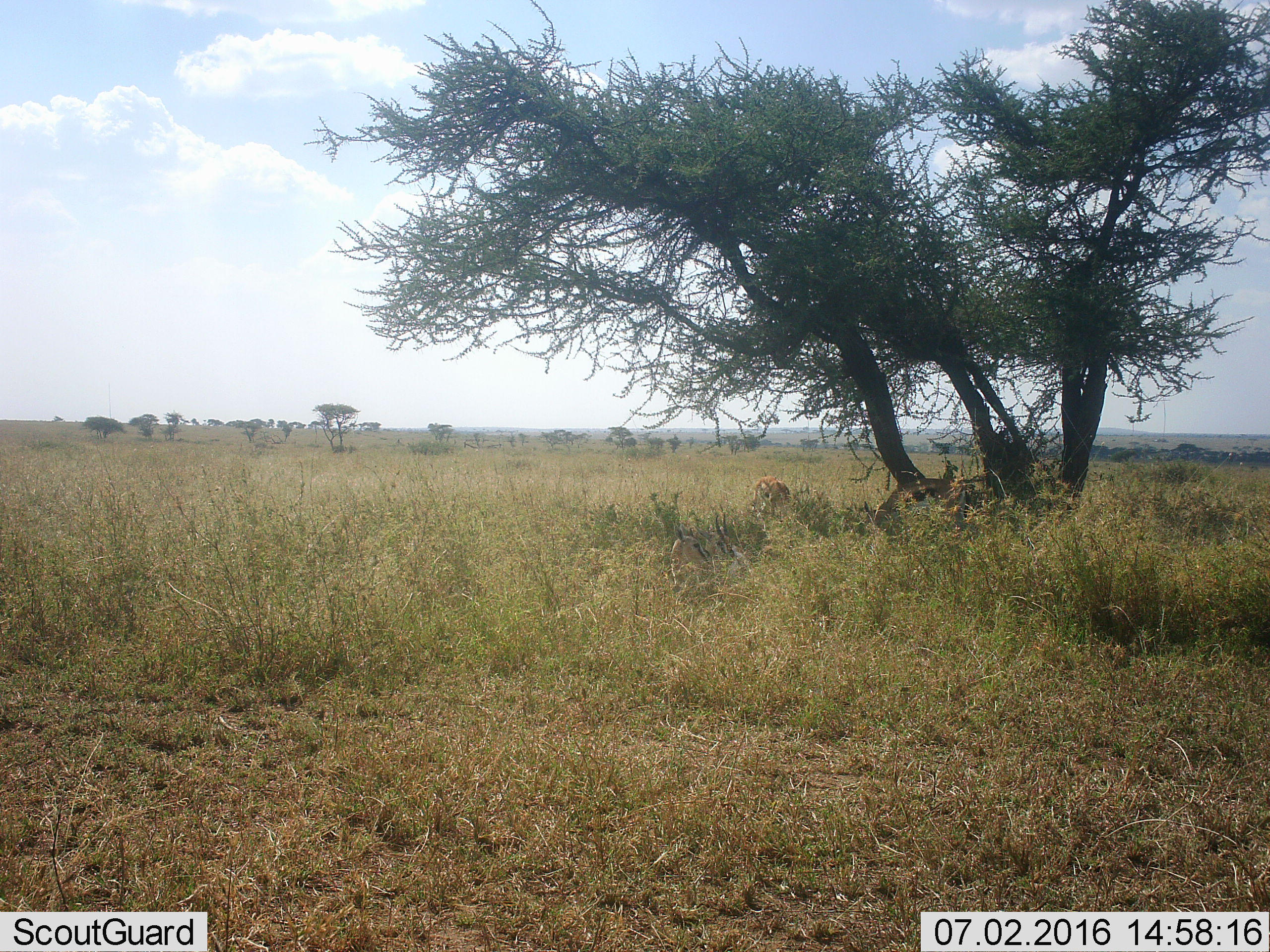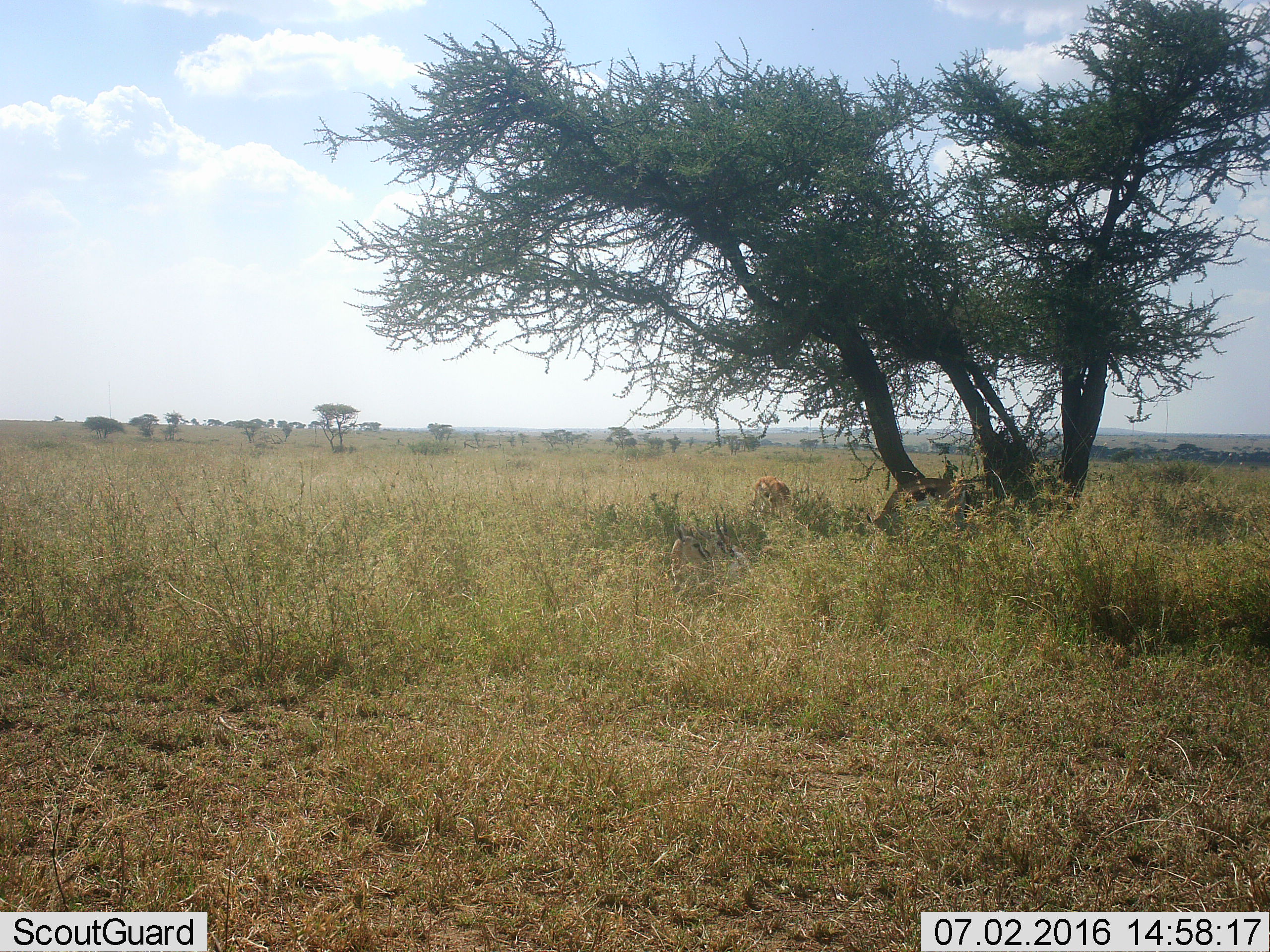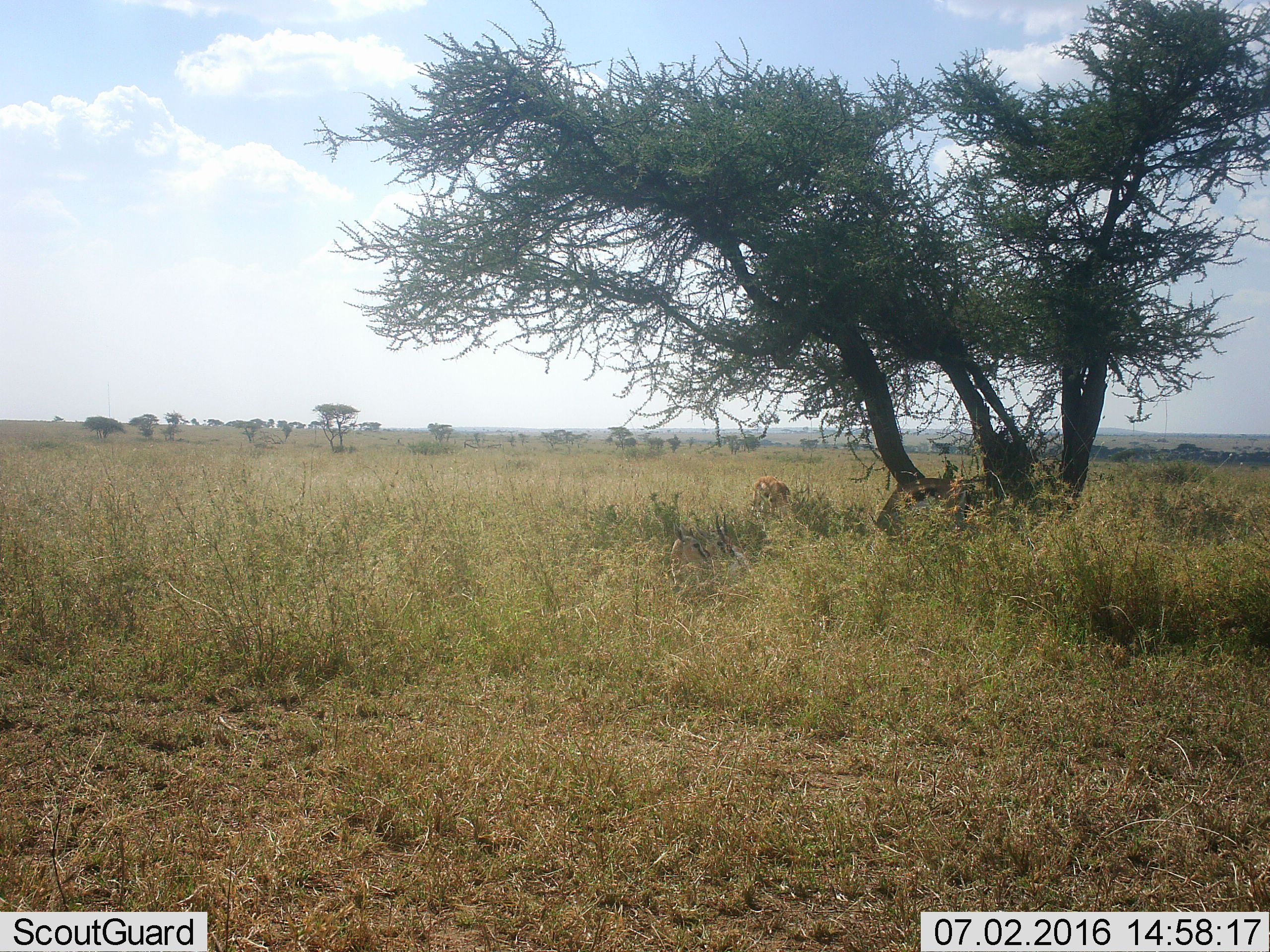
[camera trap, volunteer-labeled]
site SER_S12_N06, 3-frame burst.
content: unidentified animal